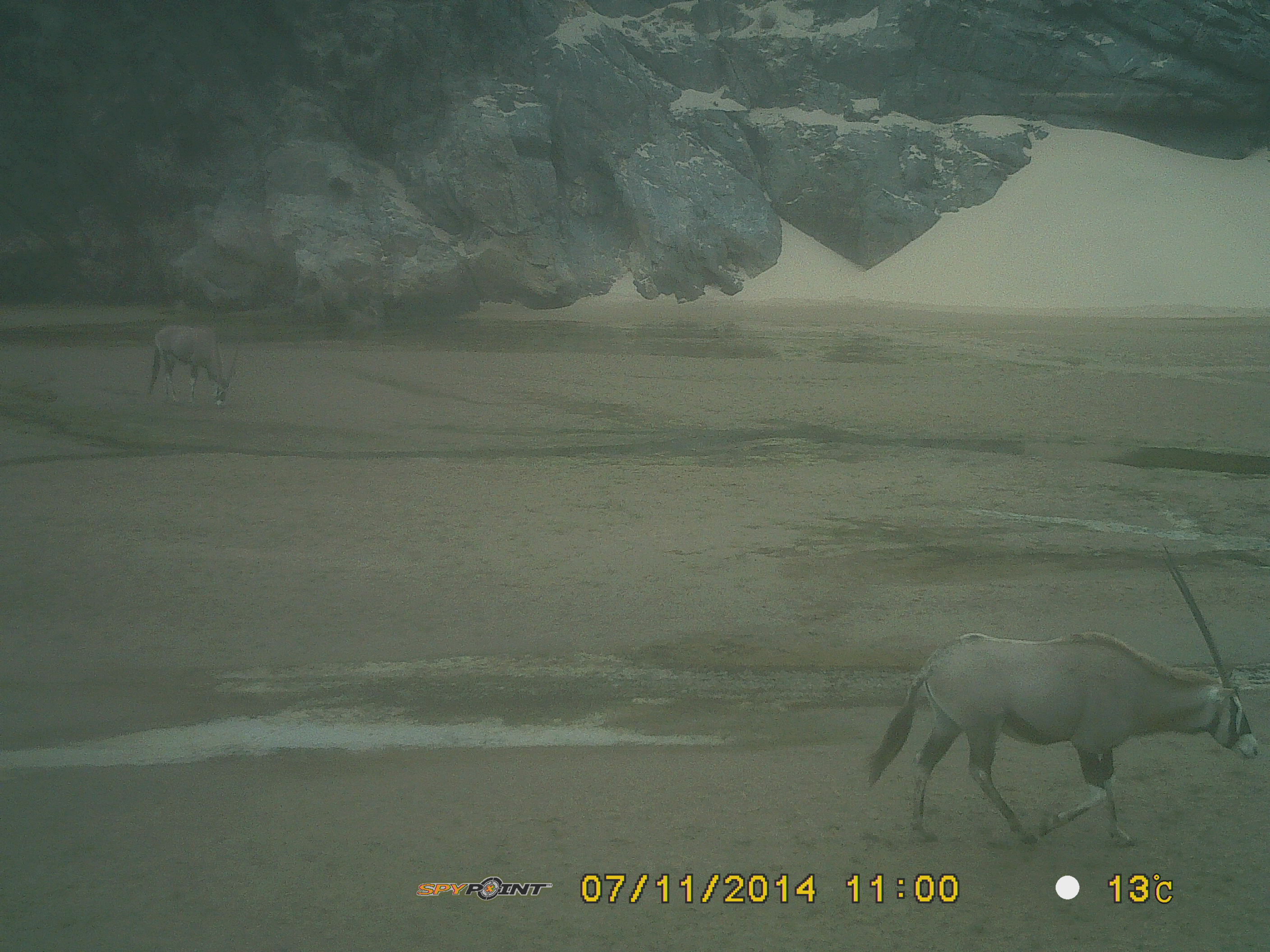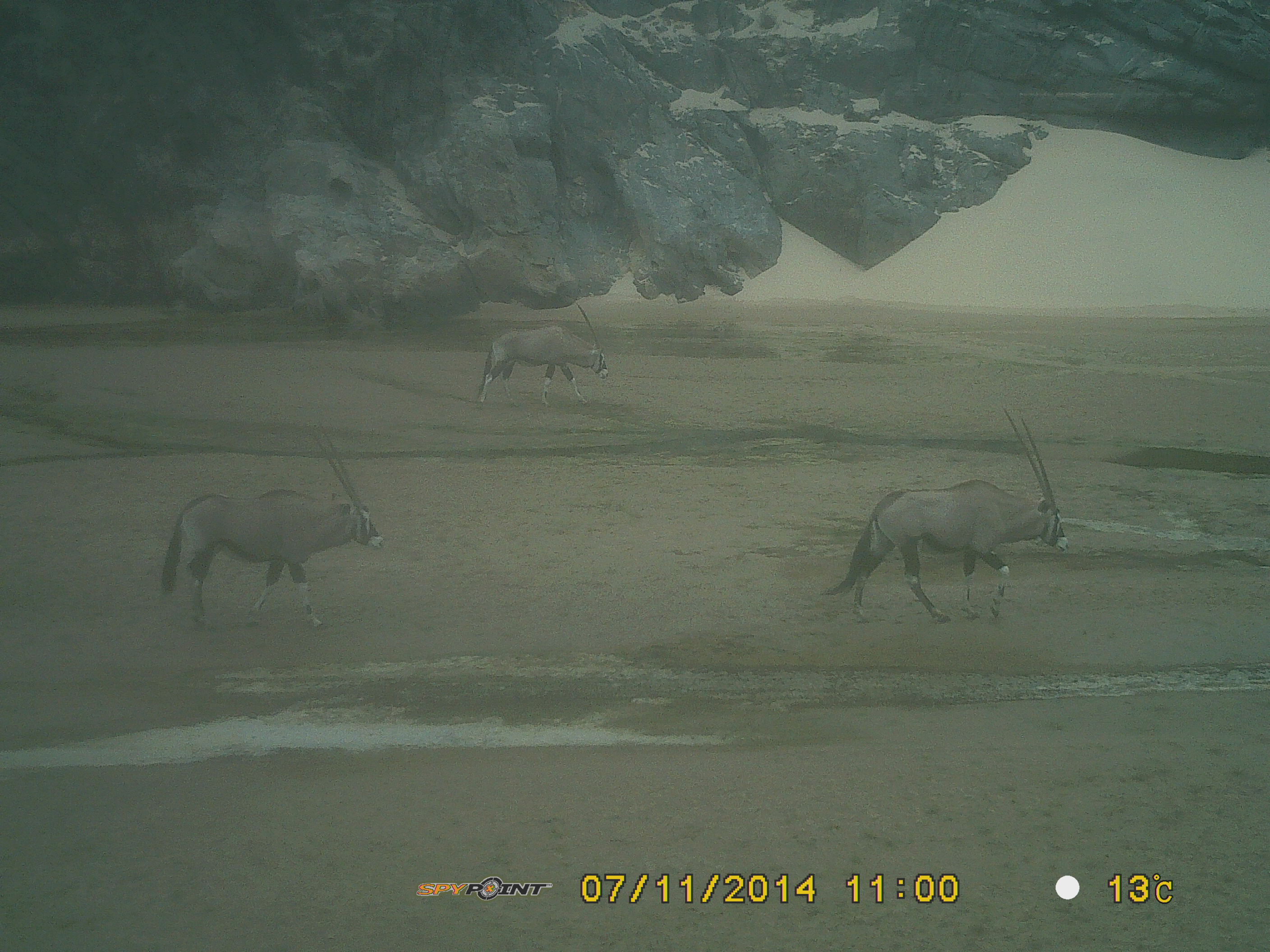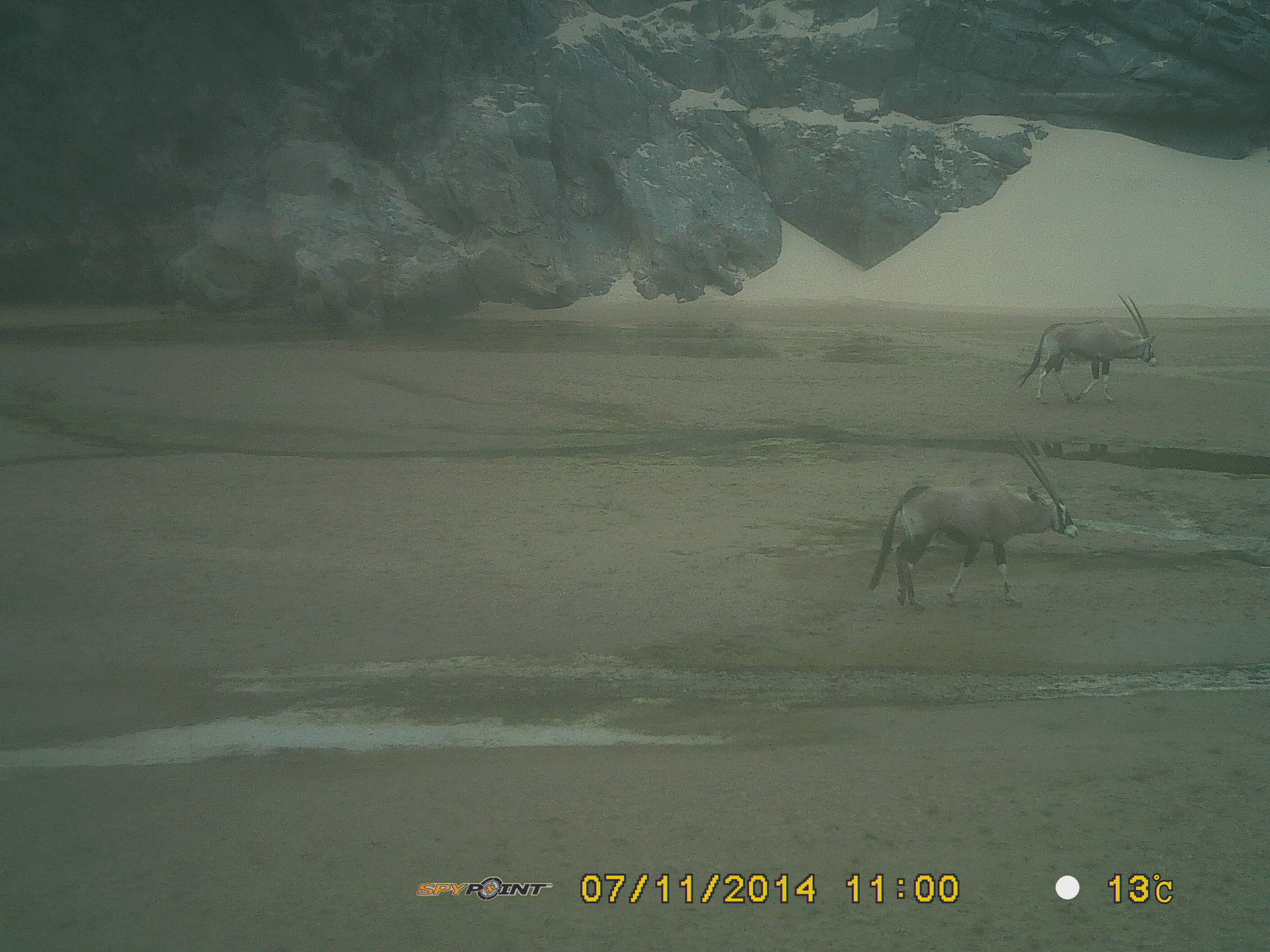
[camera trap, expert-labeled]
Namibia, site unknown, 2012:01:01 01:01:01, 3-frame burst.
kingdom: Animalia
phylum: Chordata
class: Mammalia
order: Artiodactyla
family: Bovidae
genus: Oryx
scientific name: Oryx gazella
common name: gemsbok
Oryx gazella (gemsbok).